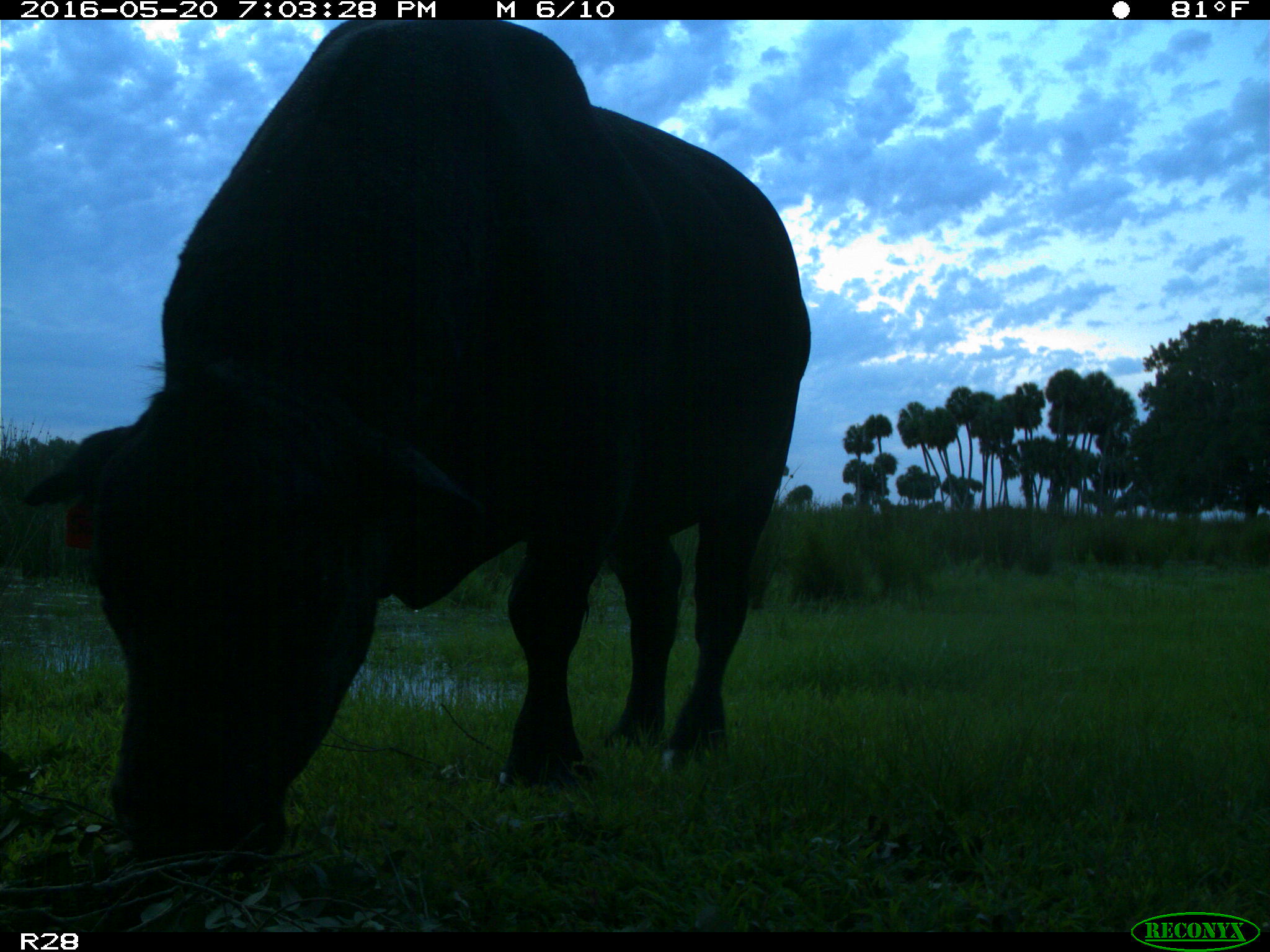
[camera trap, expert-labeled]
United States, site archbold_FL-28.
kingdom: Animalia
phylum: Chordata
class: Mammalia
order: Artiodactyla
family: Bovidae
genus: Bos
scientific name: Bos taurus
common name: domestic cow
Bos taurus (domestic cow).